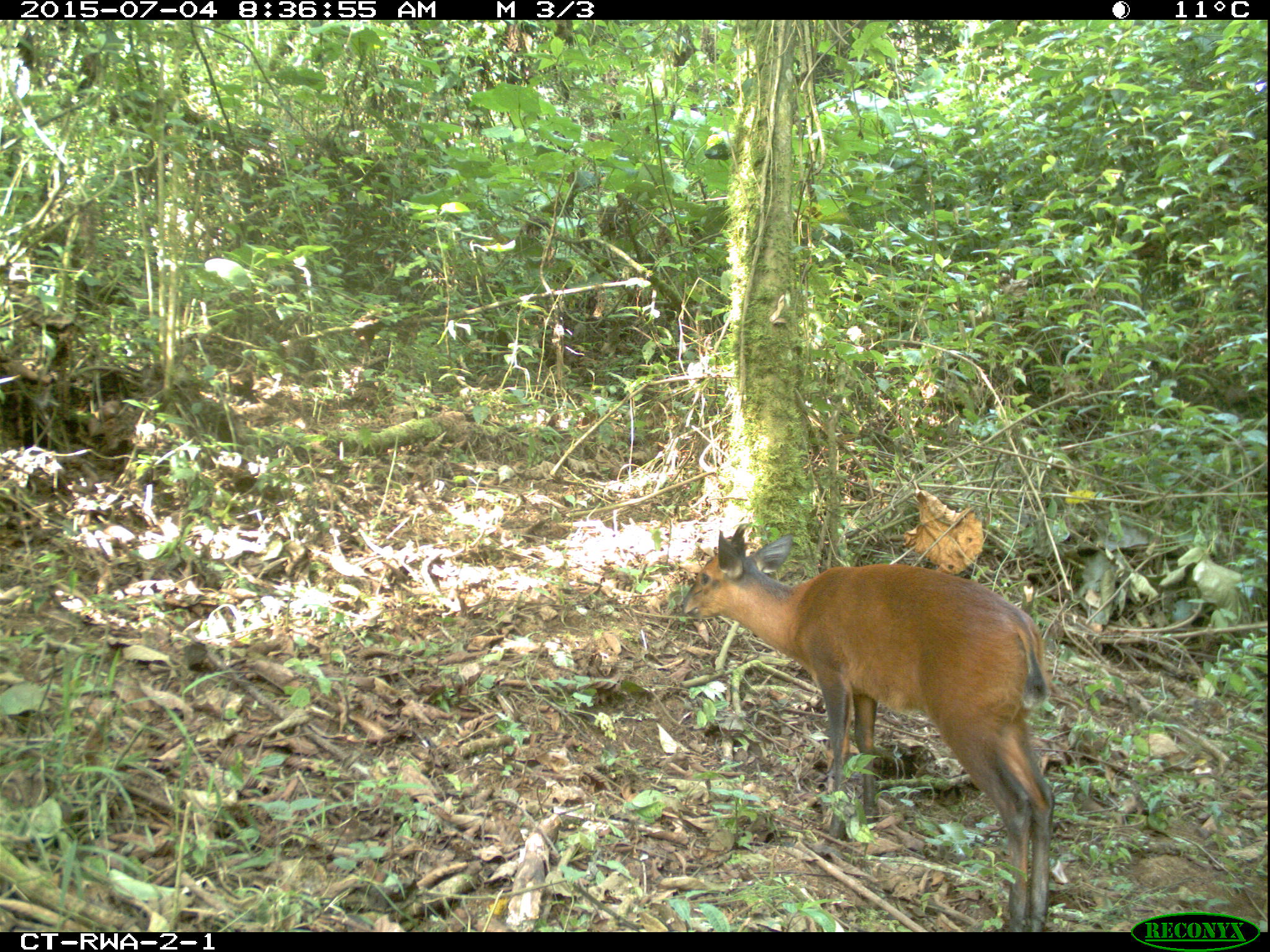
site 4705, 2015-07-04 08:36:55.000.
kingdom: Animalia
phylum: Chordata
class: Mammalia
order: Artiodactyla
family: Bovidae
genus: Cephalophus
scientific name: Cephalophus nigrifrons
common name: black-fronted duiker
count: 1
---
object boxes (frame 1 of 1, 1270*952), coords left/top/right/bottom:
cephalophus nigrifrons: 675/519/1058/927